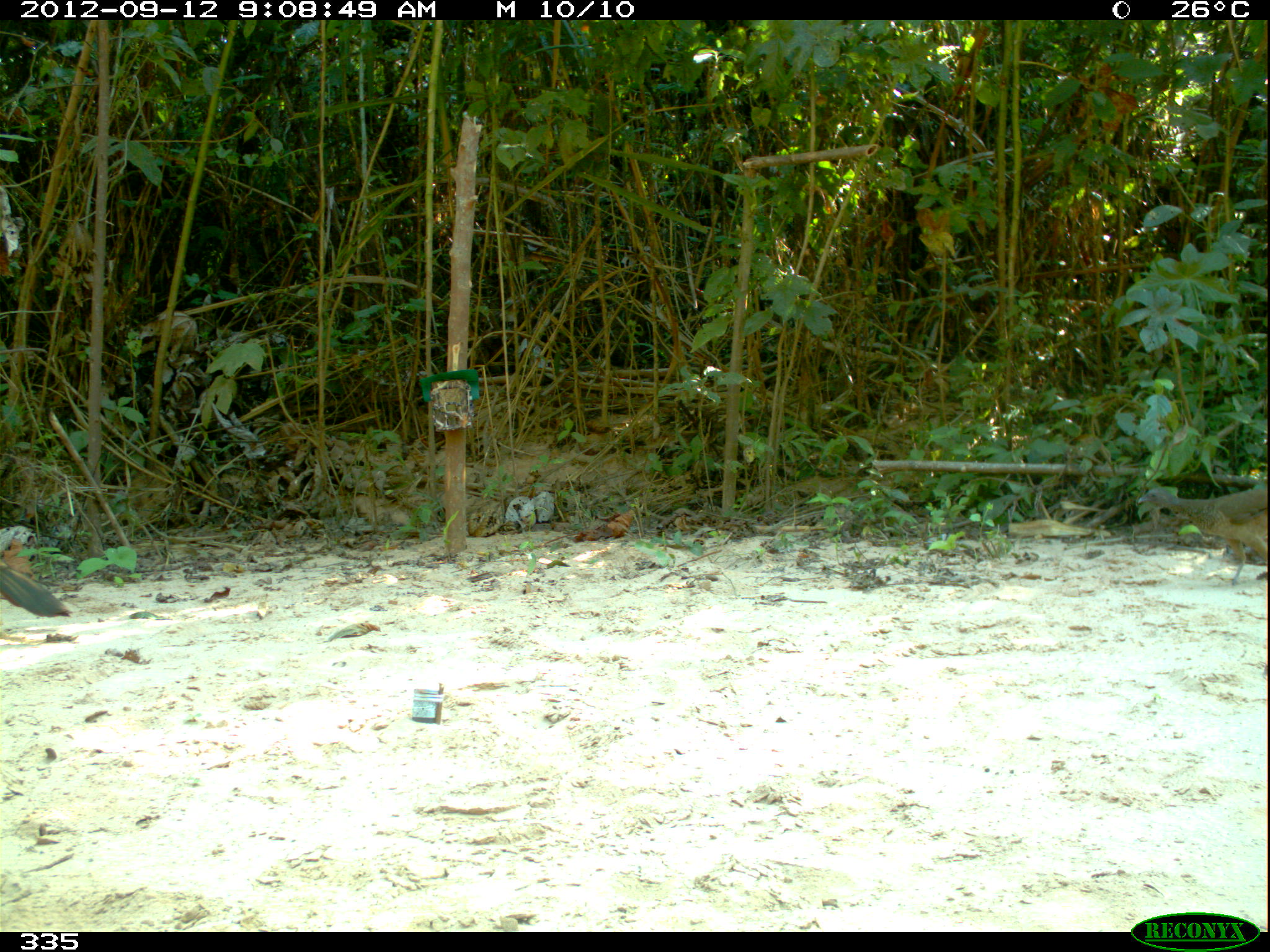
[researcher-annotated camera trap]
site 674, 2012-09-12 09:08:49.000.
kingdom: Animalia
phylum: Chordata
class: Aves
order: Galliformes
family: Cracidae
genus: Penelope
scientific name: Penelope superciliaris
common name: rusty-margined guan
Penelope superciliaris (rusty-margined guan).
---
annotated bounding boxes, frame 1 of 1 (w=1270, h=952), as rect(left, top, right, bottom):
penelope superciliaris: rect(1134, 484, 1270, 583); rect(0, 559, 72, 619)